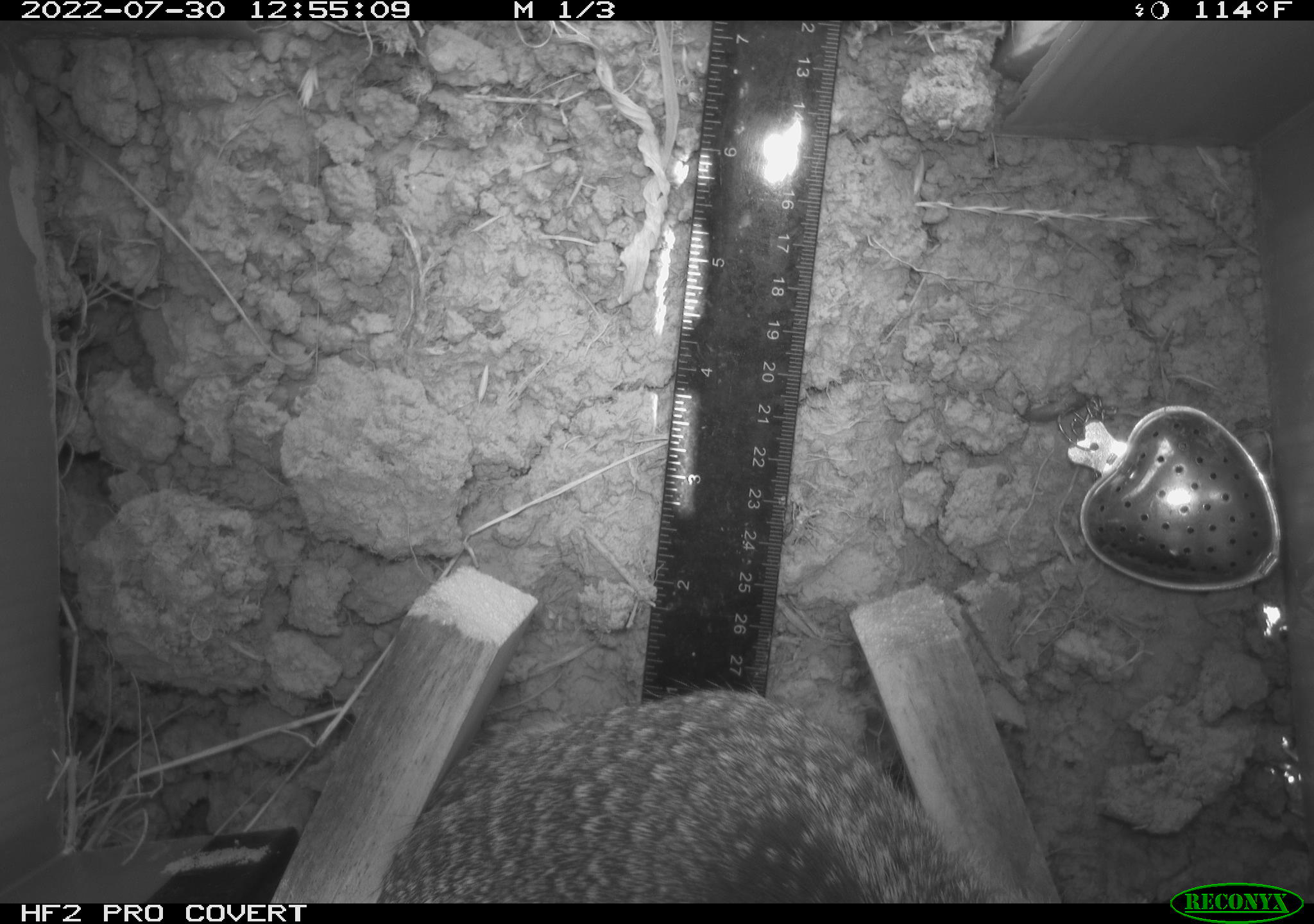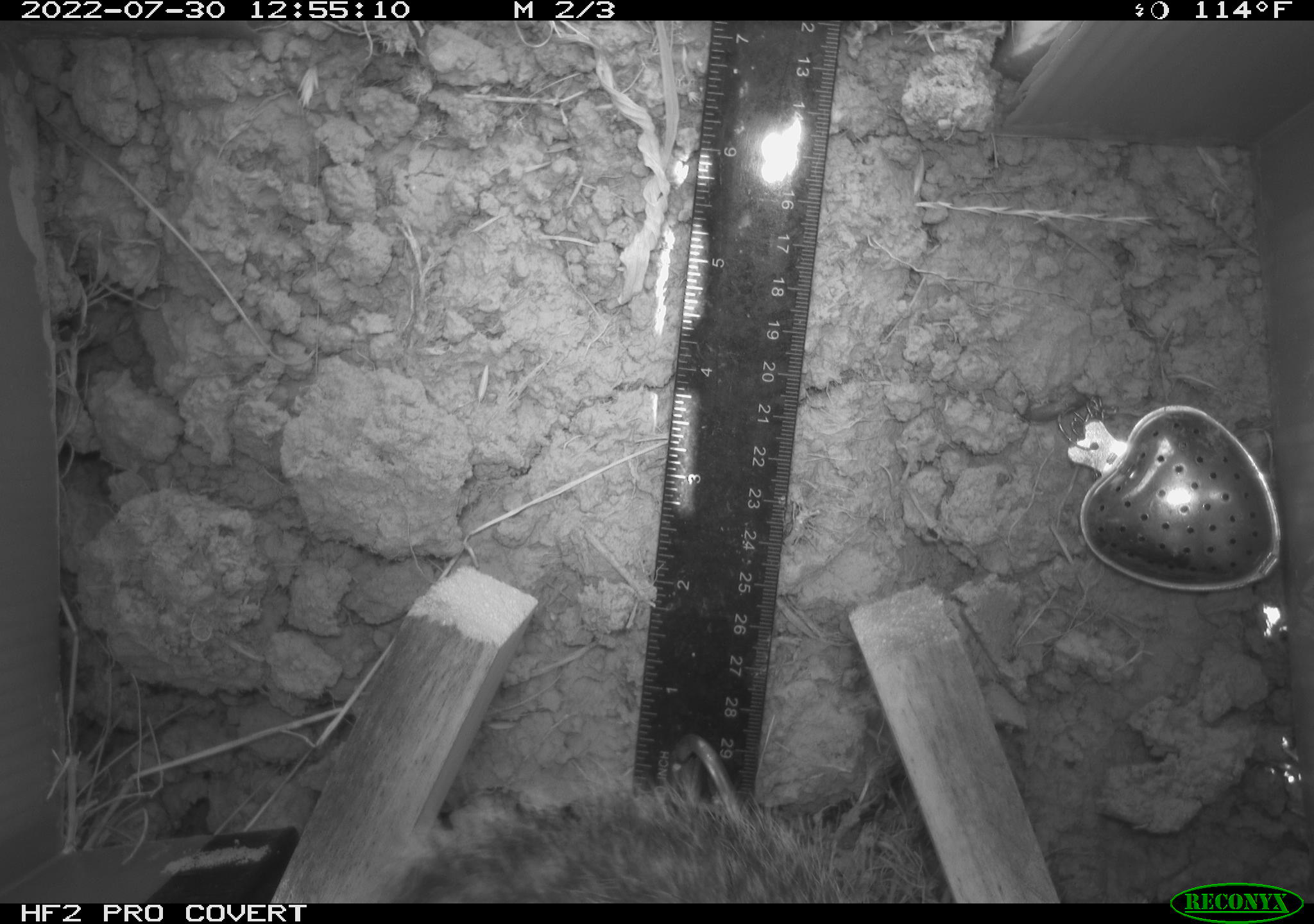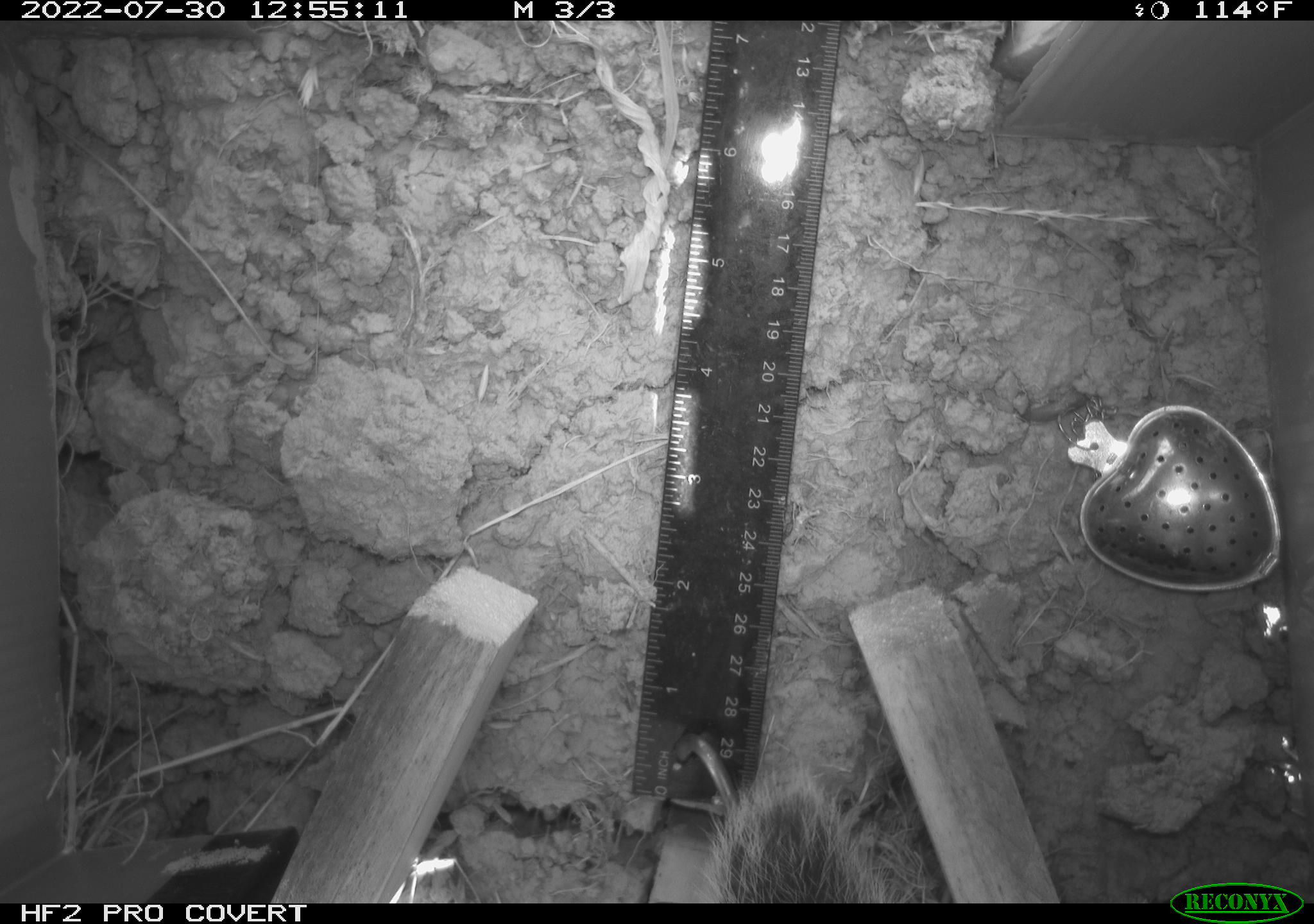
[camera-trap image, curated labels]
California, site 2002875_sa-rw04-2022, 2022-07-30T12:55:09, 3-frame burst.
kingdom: Animalia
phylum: Chordata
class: Mammalia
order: Rodentia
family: Sciuridae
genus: Otospermophilus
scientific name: Otospermophilus beecheyi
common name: california ground squirrel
California ground squirrel (Otospermophilus beecheyi).